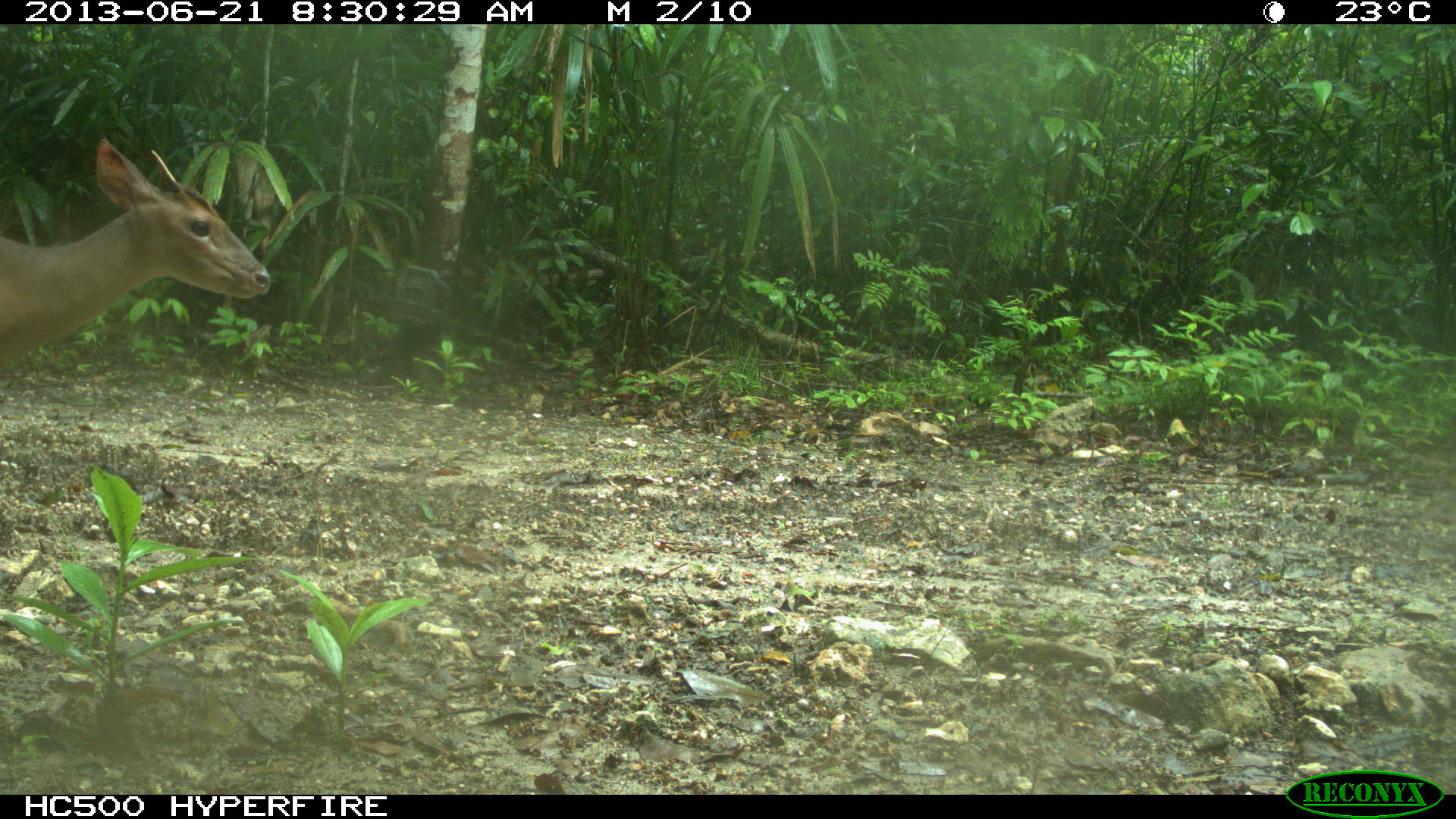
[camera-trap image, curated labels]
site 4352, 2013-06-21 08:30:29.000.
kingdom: Animalia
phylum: Chordata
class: Mammalia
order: Artiodactyla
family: Cervidae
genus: Mazama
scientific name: Mazama temama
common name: central american red brocket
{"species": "Mazama temama (central american red brocket)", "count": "1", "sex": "male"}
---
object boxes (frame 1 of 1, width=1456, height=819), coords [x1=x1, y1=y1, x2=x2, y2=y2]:
mazama temama: [x1=0, y1=137, x2=270, y2=371]